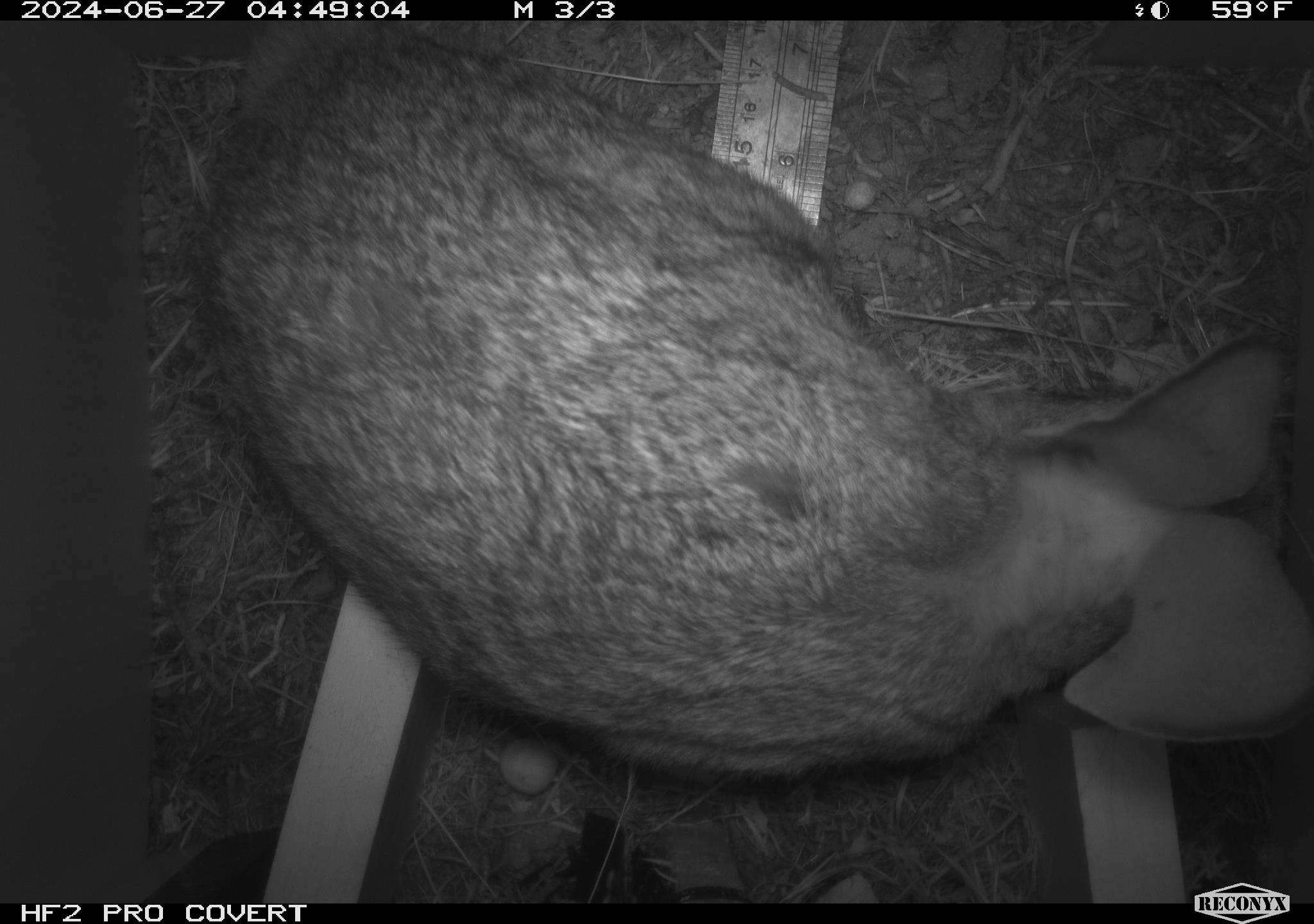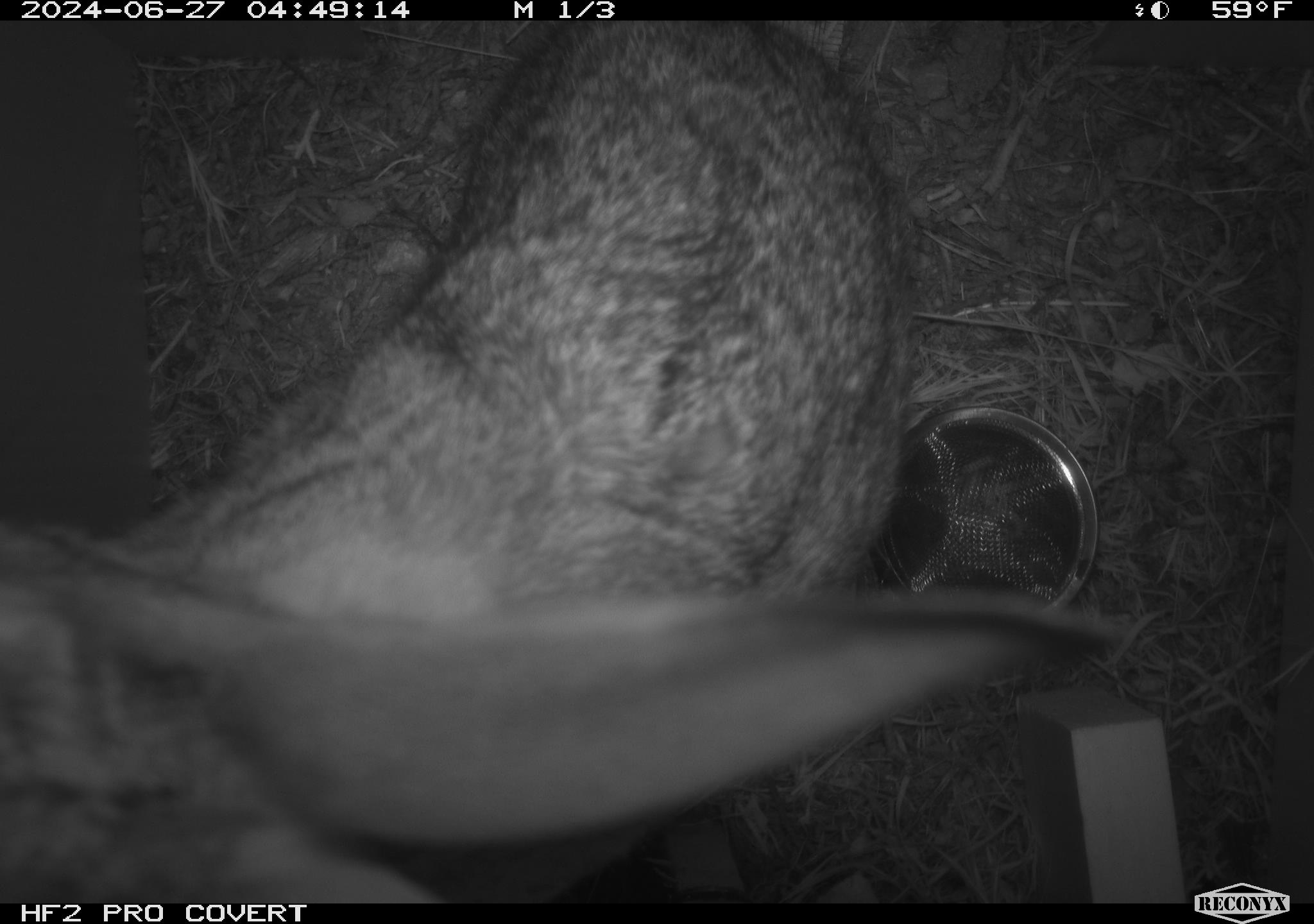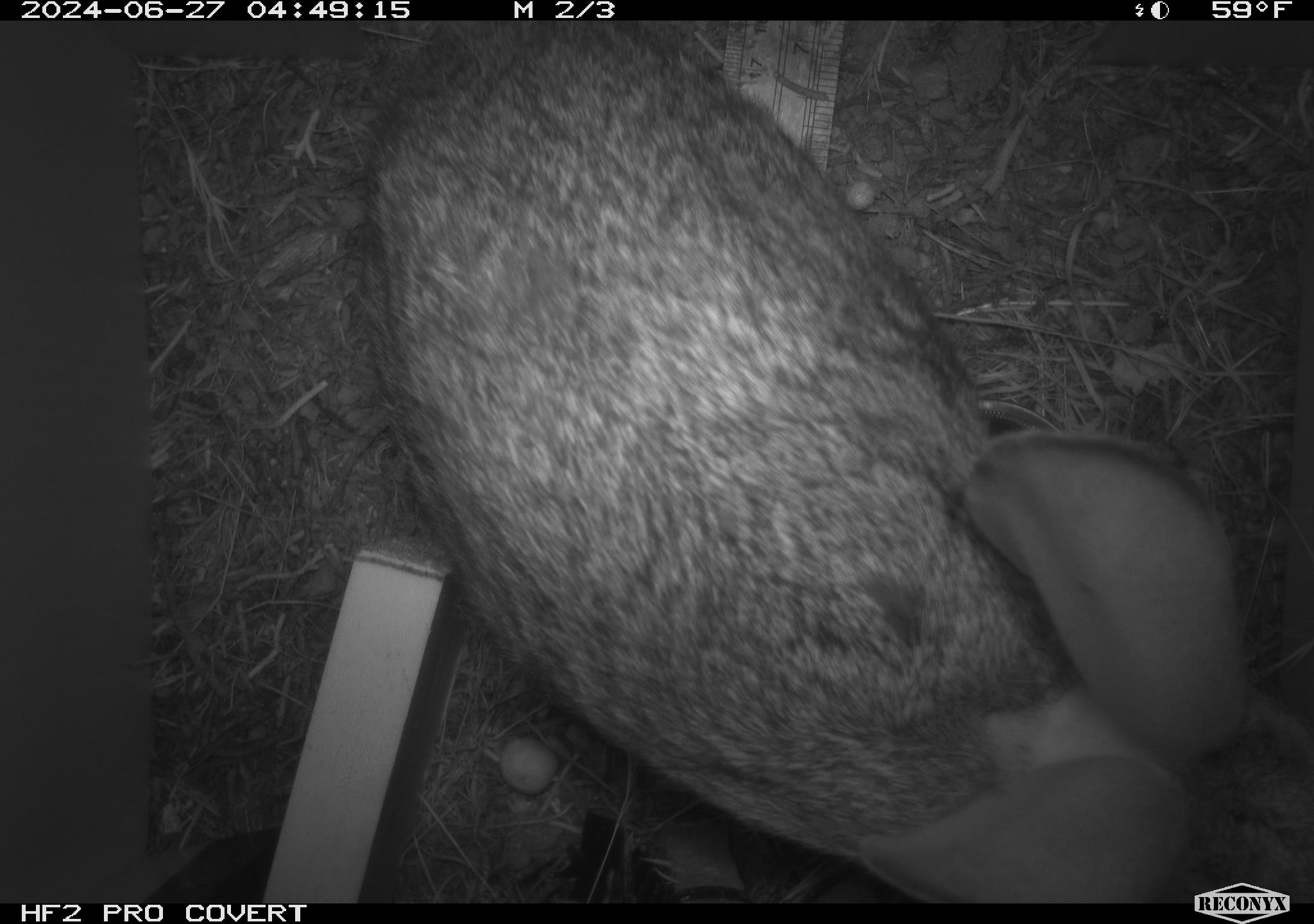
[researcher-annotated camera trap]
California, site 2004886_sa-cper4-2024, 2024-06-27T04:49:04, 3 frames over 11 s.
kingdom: Animalia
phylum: Chordata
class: Mammalia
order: Lagomorpha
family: Leporidae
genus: Lepus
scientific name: Lepus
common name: hares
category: lepus species